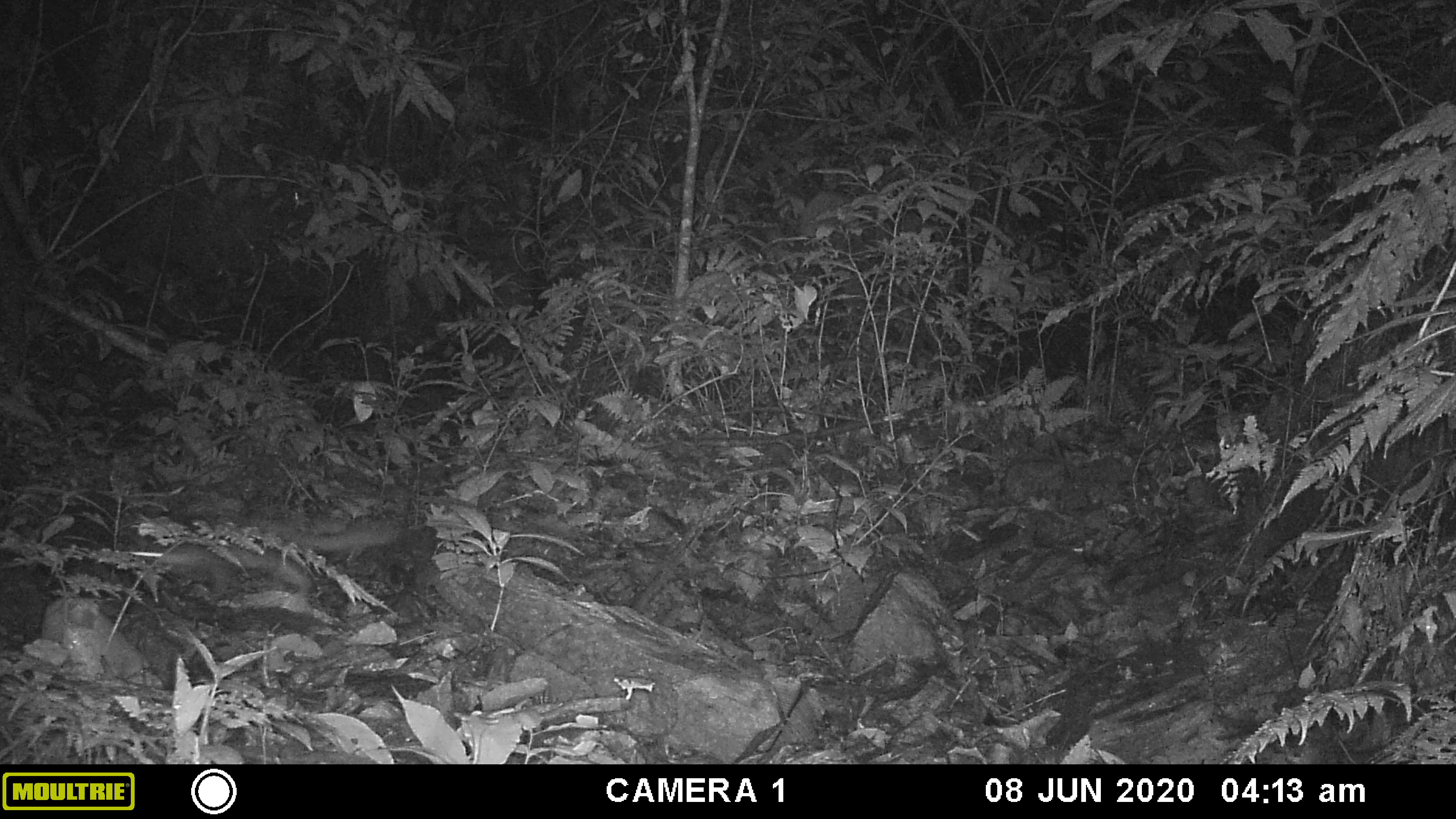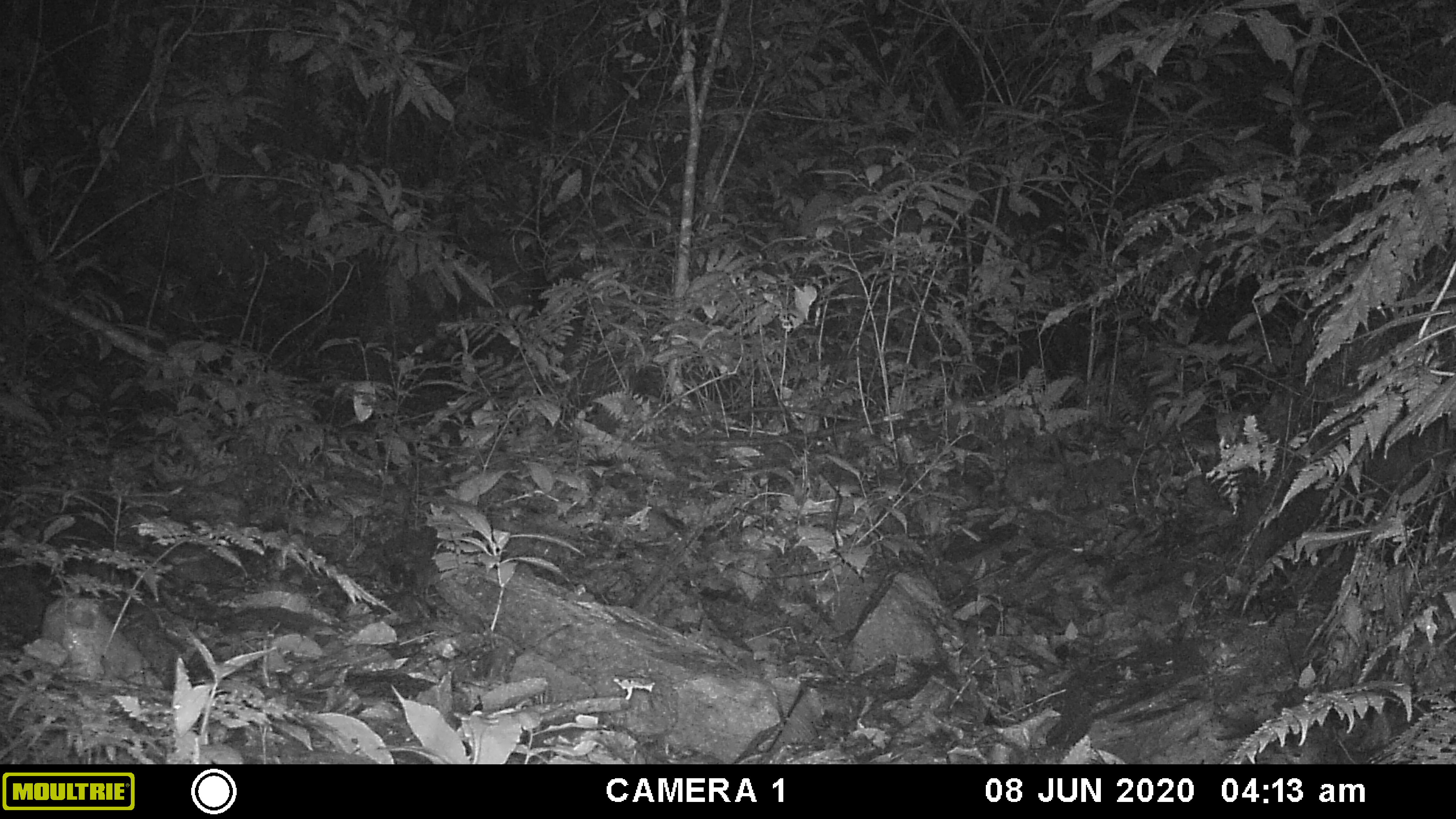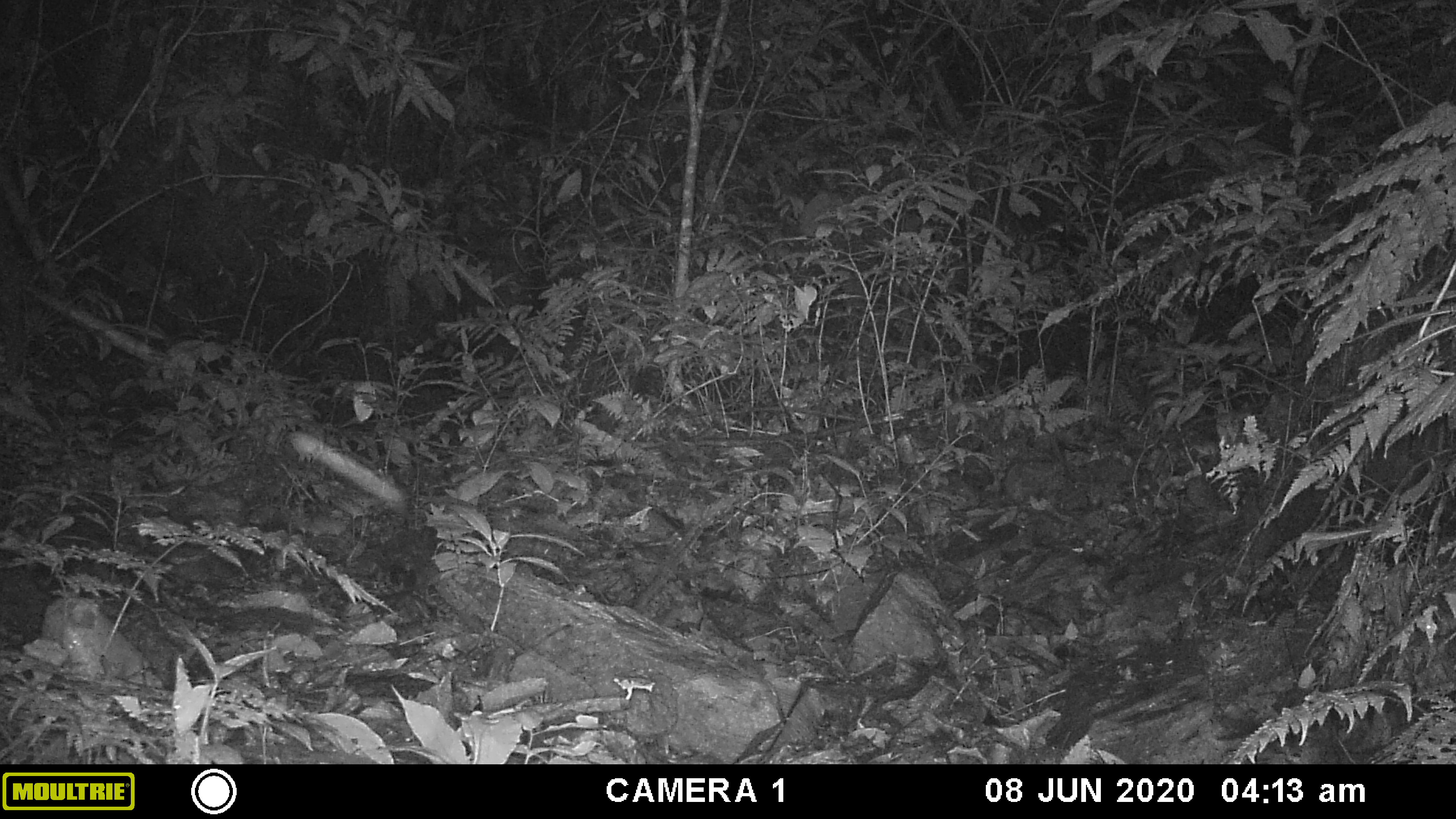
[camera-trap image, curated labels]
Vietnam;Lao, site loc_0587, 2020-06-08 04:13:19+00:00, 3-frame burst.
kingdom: Animalia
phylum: Chordata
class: Mammalia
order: Carnivora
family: Mustelidae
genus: Melogale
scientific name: Melogale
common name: ferret badger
Ferret badger (Melogale). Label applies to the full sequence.